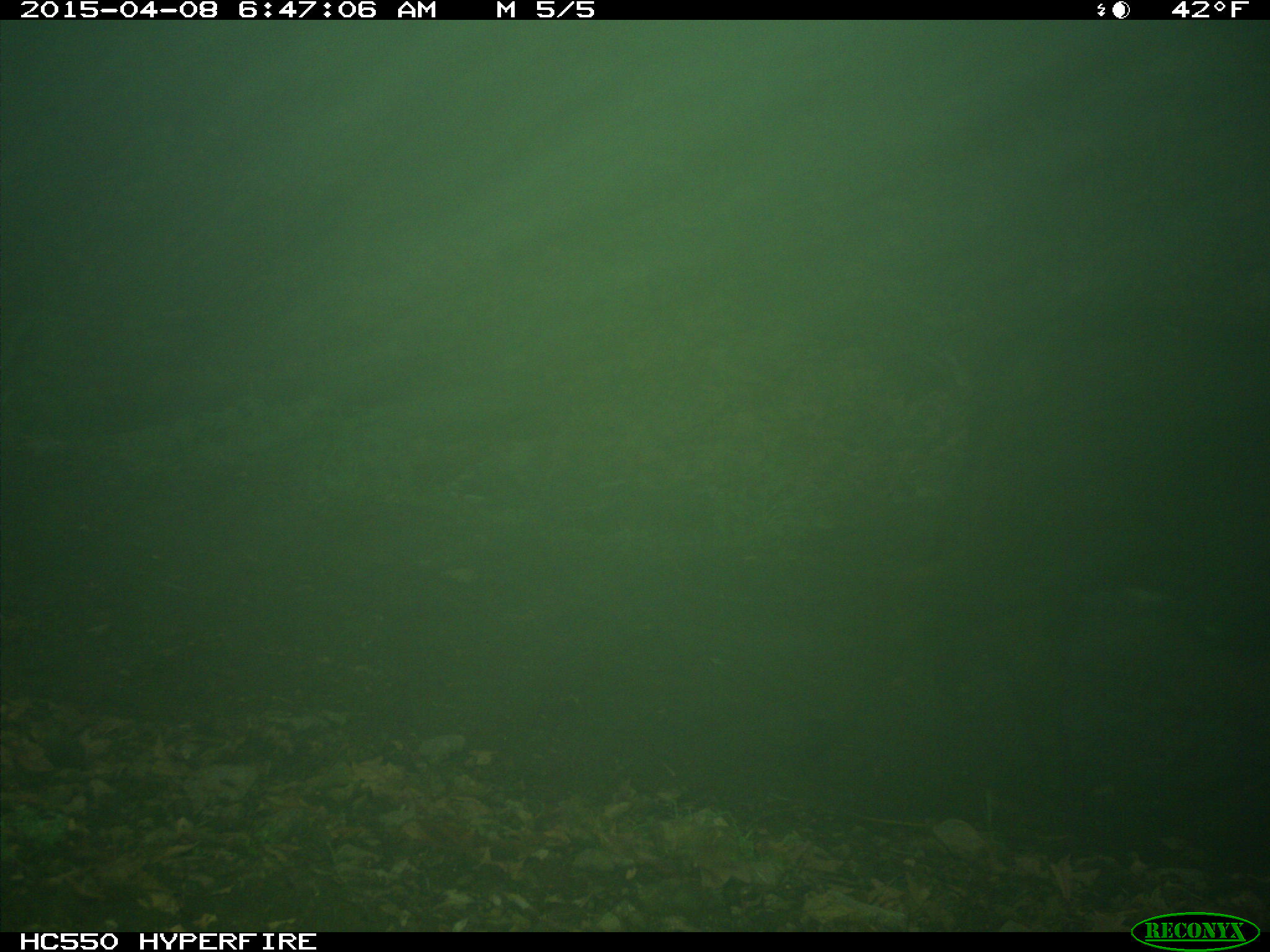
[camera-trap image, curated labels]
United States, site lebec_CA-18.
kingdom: Animalia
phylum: Chordata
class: Mammalia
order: Artiodactyla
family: Bovidae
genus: Bos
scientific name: Bos taurus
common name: domestic cow